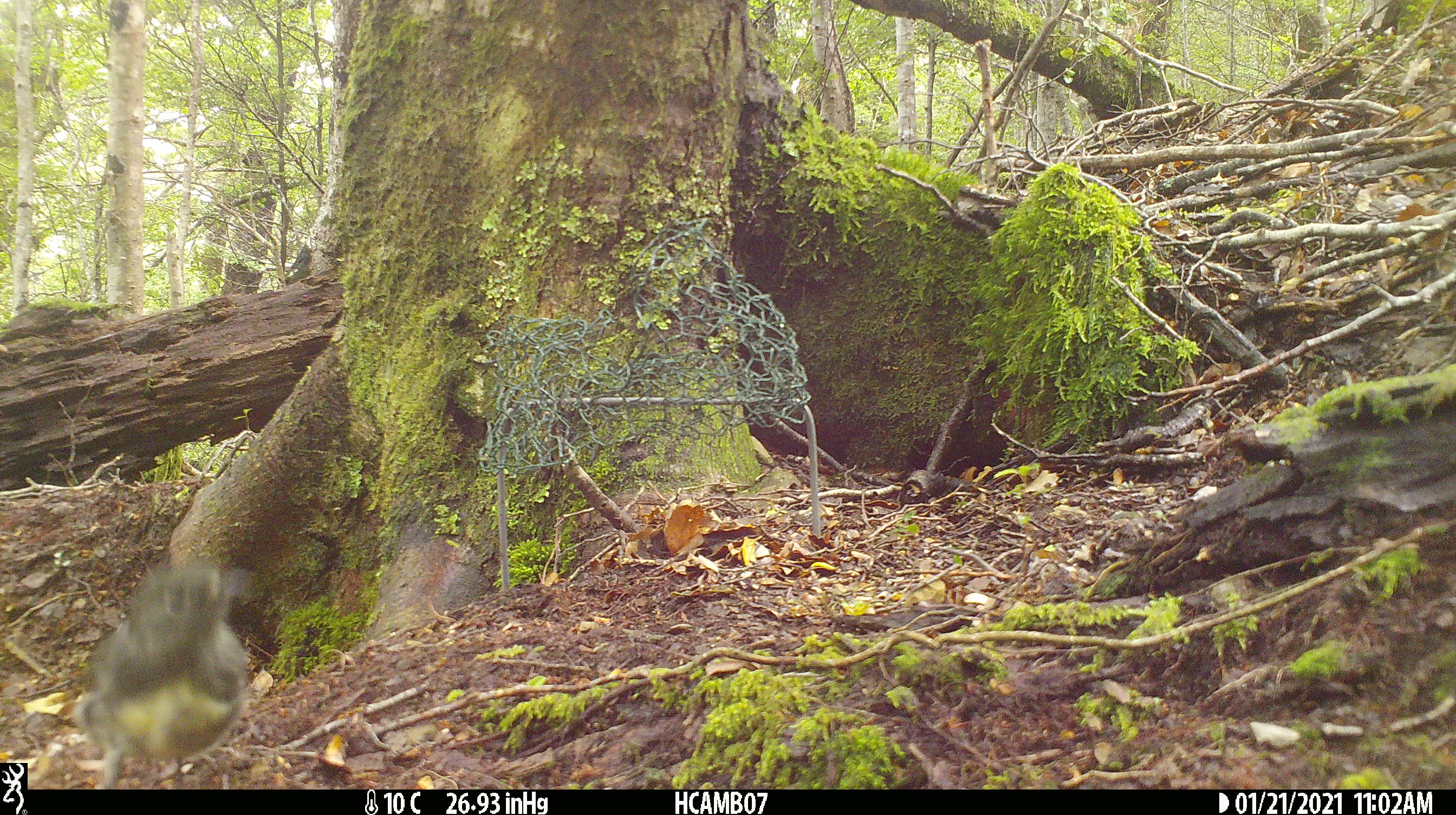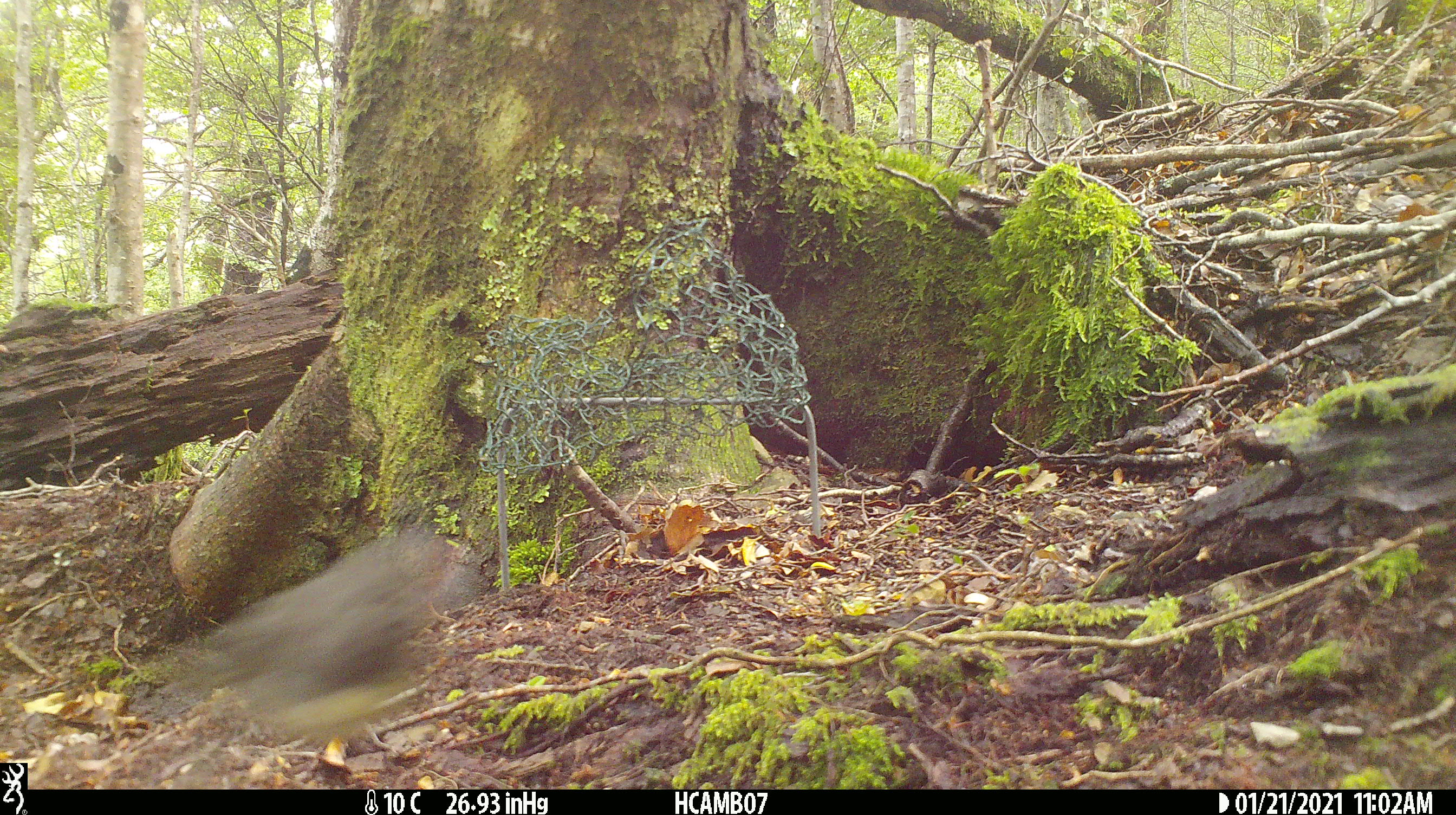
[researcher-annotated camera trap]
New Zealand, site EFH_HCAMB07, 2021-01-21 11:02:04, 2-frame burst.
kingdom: Animalia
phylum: Chordata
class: Aves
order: Passeriformes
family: Petroicidae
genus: Petroica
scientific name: Petroica australis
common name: new zealand robin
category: robin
Robin (new zealand robin) (Petroica australis).